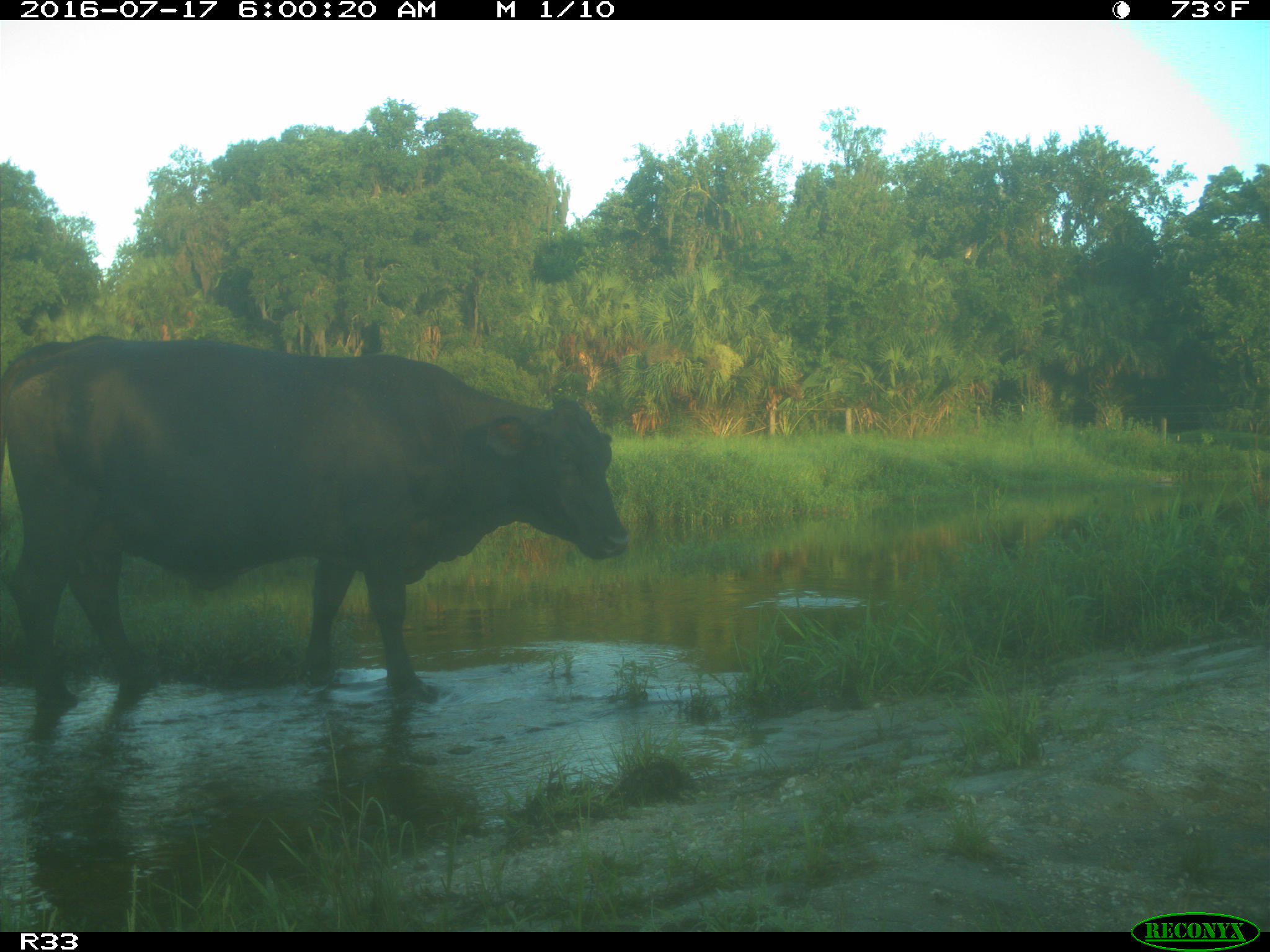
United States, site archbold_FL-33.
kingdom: Animalia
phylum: Chordata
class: Mammalia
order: Artiodactyla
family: Bovidae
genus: Bos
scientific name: Bos taurus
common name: domestic cow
Bos taurus (domestic cow).